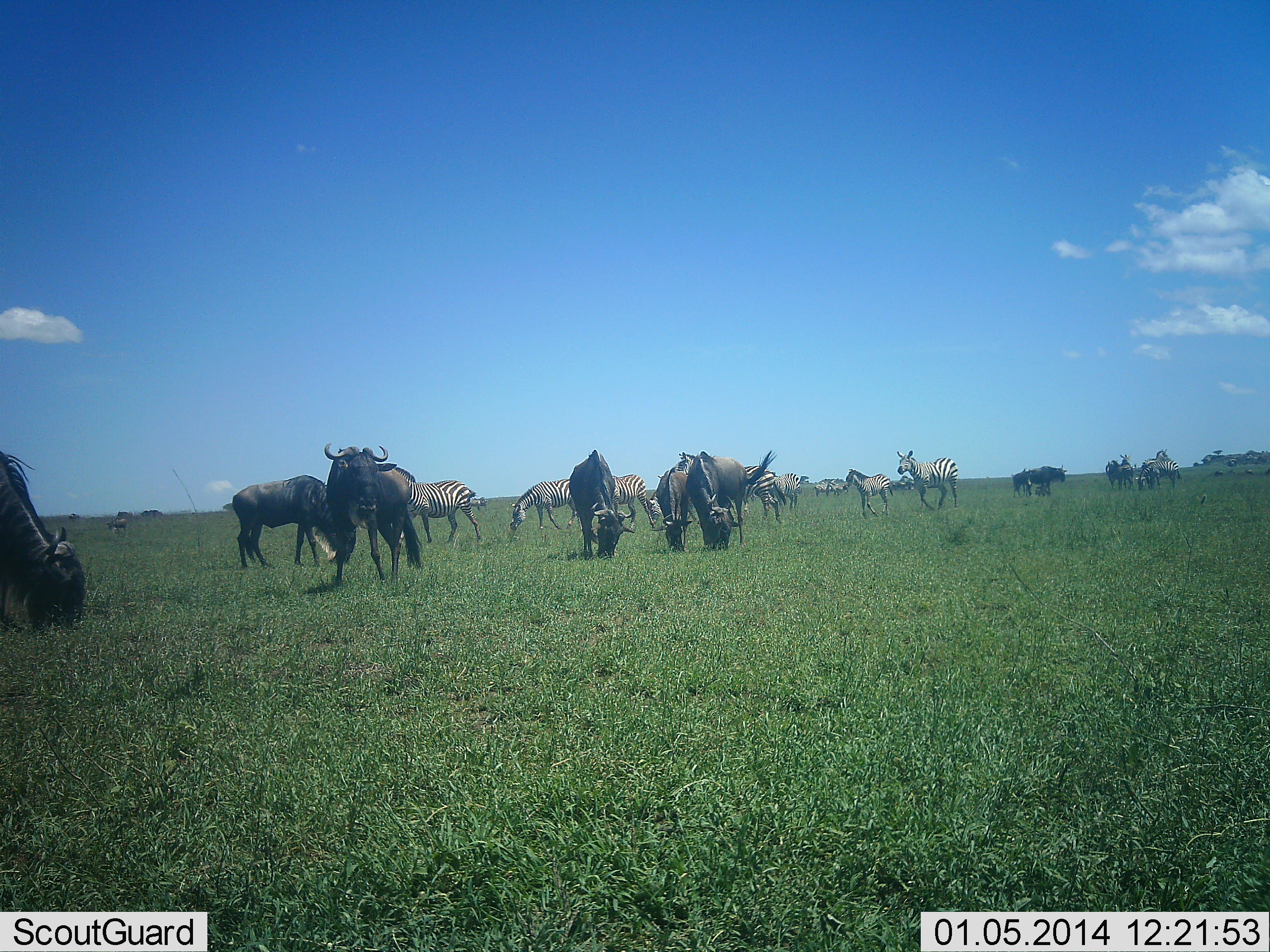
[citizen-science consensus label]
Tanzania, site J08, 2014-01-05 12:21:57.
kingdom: Animalia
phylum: Chordata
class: Mammalia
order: Artiodactyla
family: Bovidae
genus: Connochaetes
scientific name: Connochaetes taurinus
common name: blue wildebeest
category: wildebeest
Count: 10.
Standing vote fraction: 50%.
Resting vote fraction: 0%.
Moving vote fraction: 40%.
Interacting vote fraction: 0%.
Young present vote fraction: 0%.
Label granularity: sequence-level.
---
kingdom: Animalia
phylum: Chordata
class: Mammalia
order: Perissodactyla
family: Equidae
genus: Equus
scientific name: Equus quagga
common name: plains zebra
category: zebra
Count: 8.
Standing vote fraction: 25%.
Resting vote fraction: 0%.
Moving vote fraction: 67%.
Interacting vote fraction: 0%.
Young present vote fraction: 17%.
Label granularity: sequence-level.